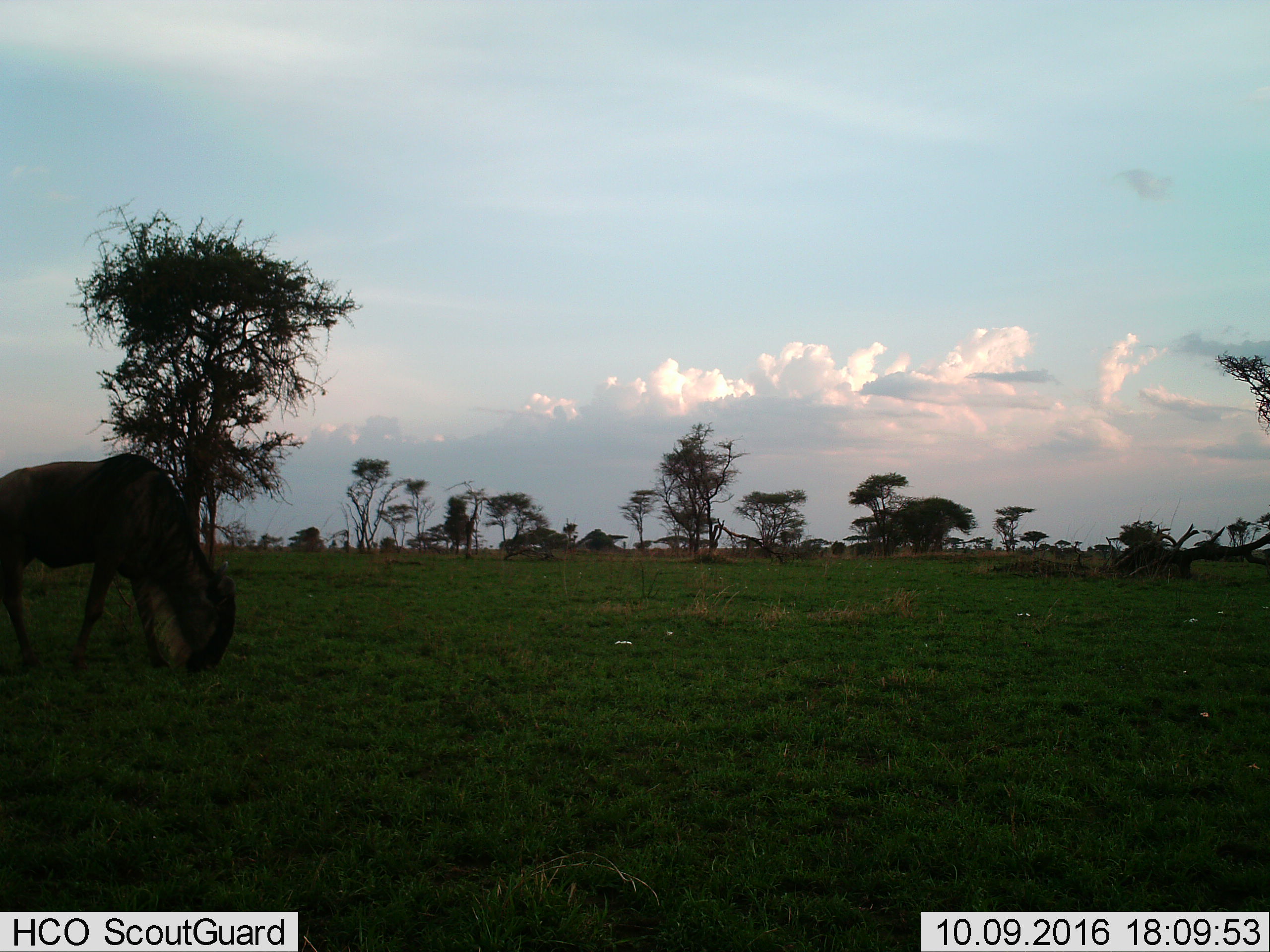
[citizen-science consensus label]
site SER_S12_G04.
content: unidentified animal